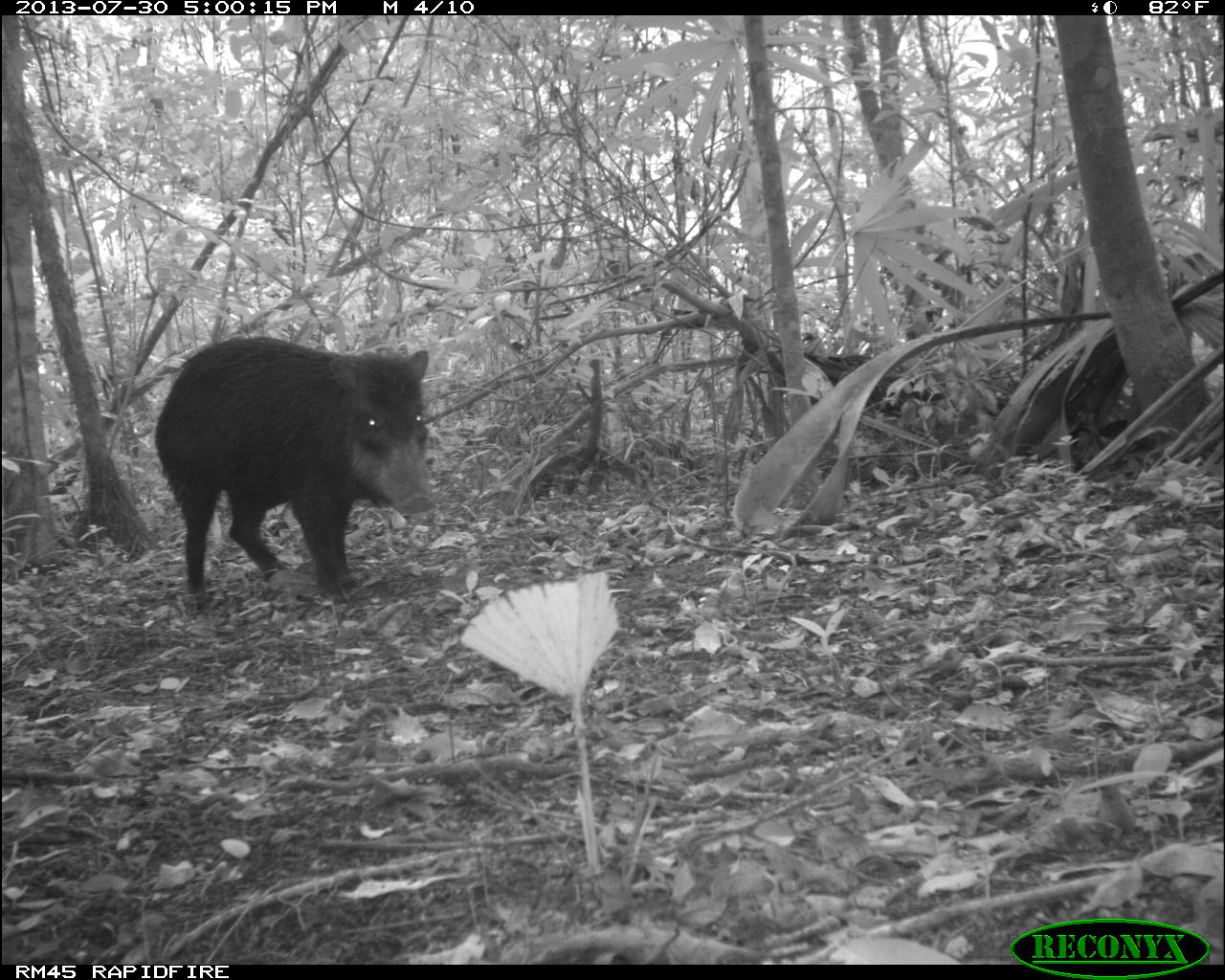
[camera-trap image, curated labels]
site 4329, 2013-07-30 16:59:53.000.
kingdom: Animalia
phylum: Chordata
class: Mammalia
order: Artiodactyla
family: Tayassuidae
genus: Tayassu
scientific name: Tayassu pecari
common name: white-lipped peccary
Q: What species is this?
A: Tayassu pecari (white-lipped peccary).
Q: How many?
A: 2.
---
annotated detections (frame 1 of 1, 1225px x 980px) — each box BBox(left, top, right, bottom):
tayassu pecari: BBox(151, 335, 439, 604)